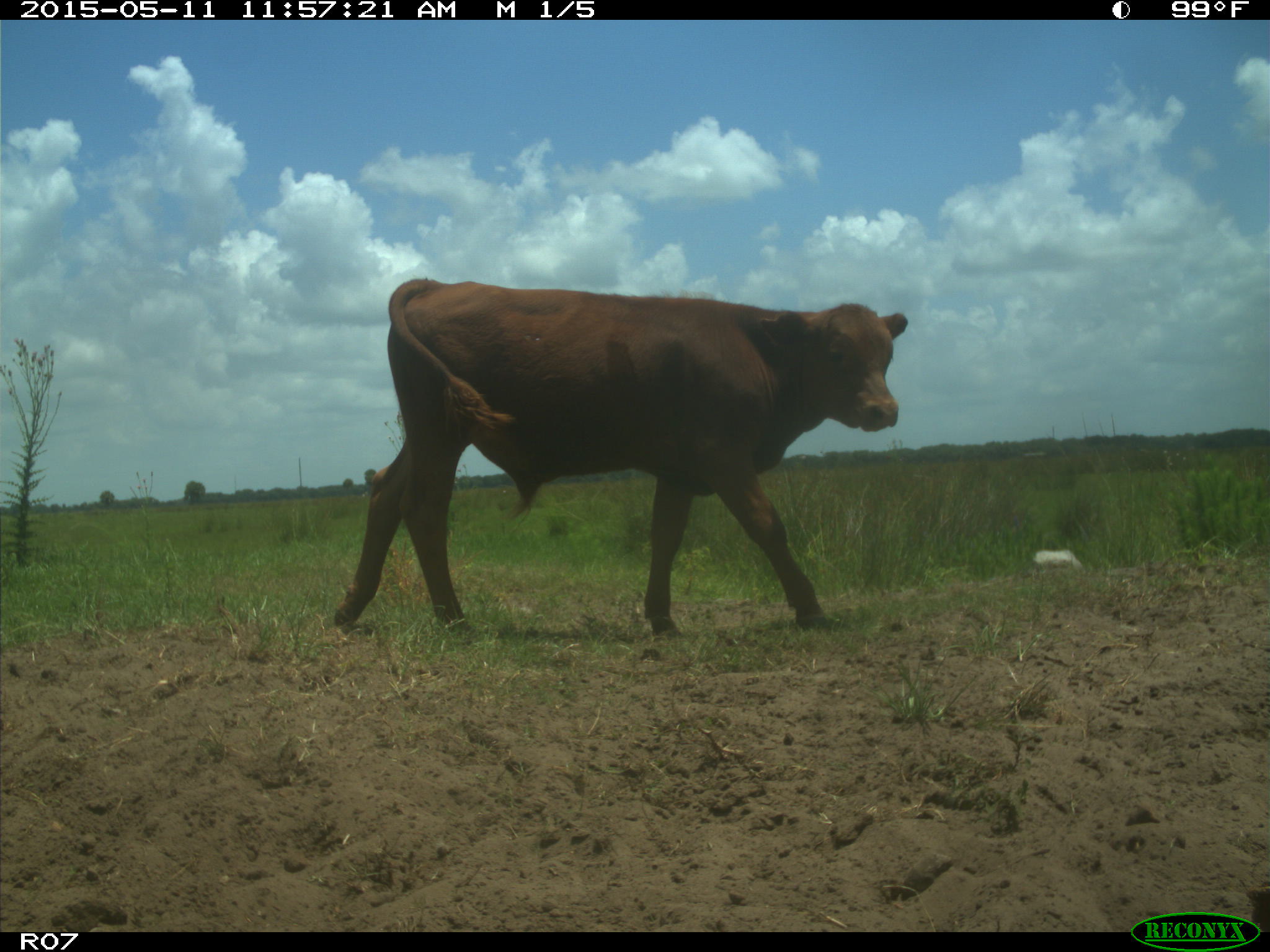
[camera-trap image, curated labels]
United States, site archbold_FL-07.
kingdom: Animalia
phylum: Chordata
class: Mammalia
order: Artiodactyla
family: Bovidae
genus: Bos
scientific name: Bos taurus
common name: domestic cow